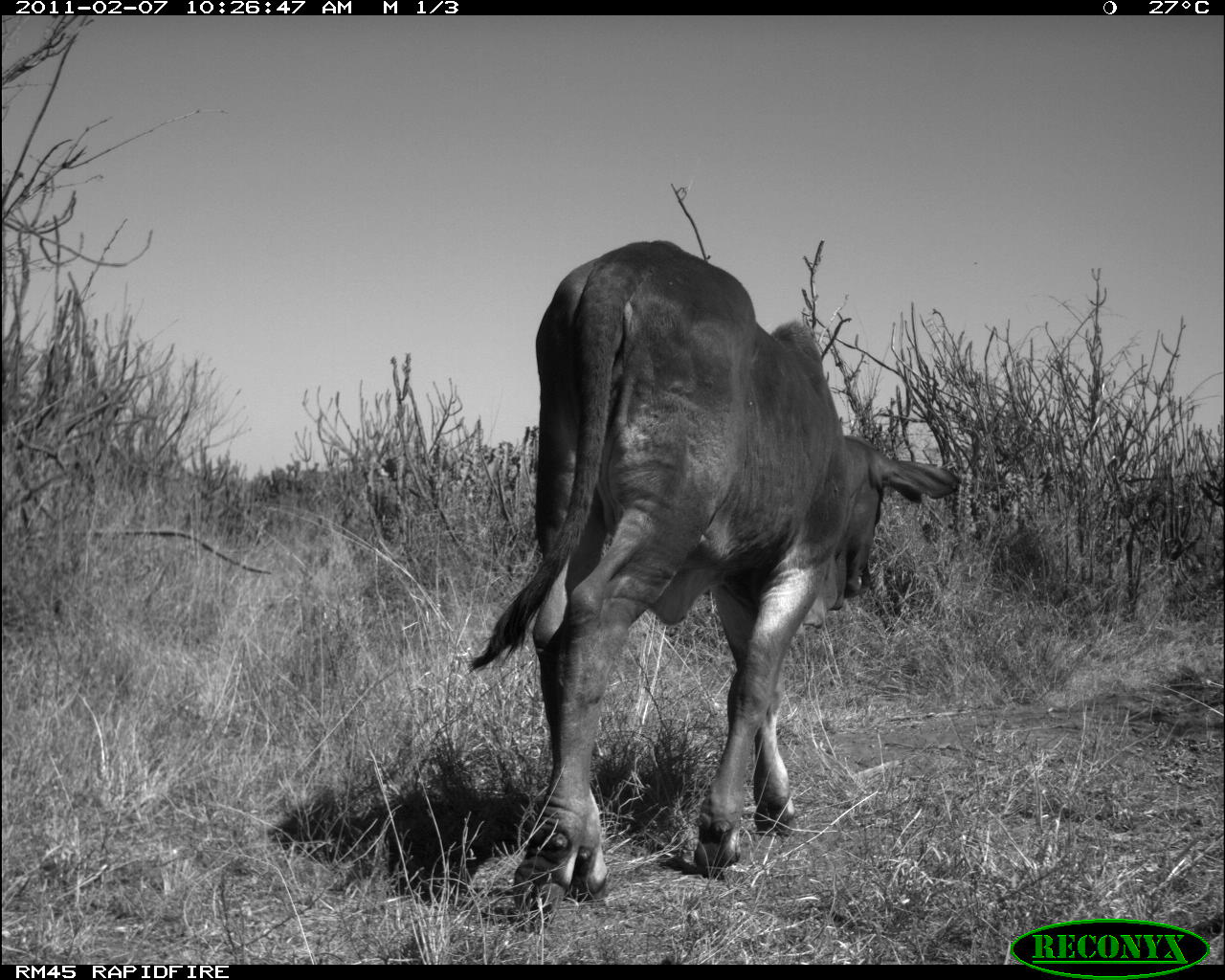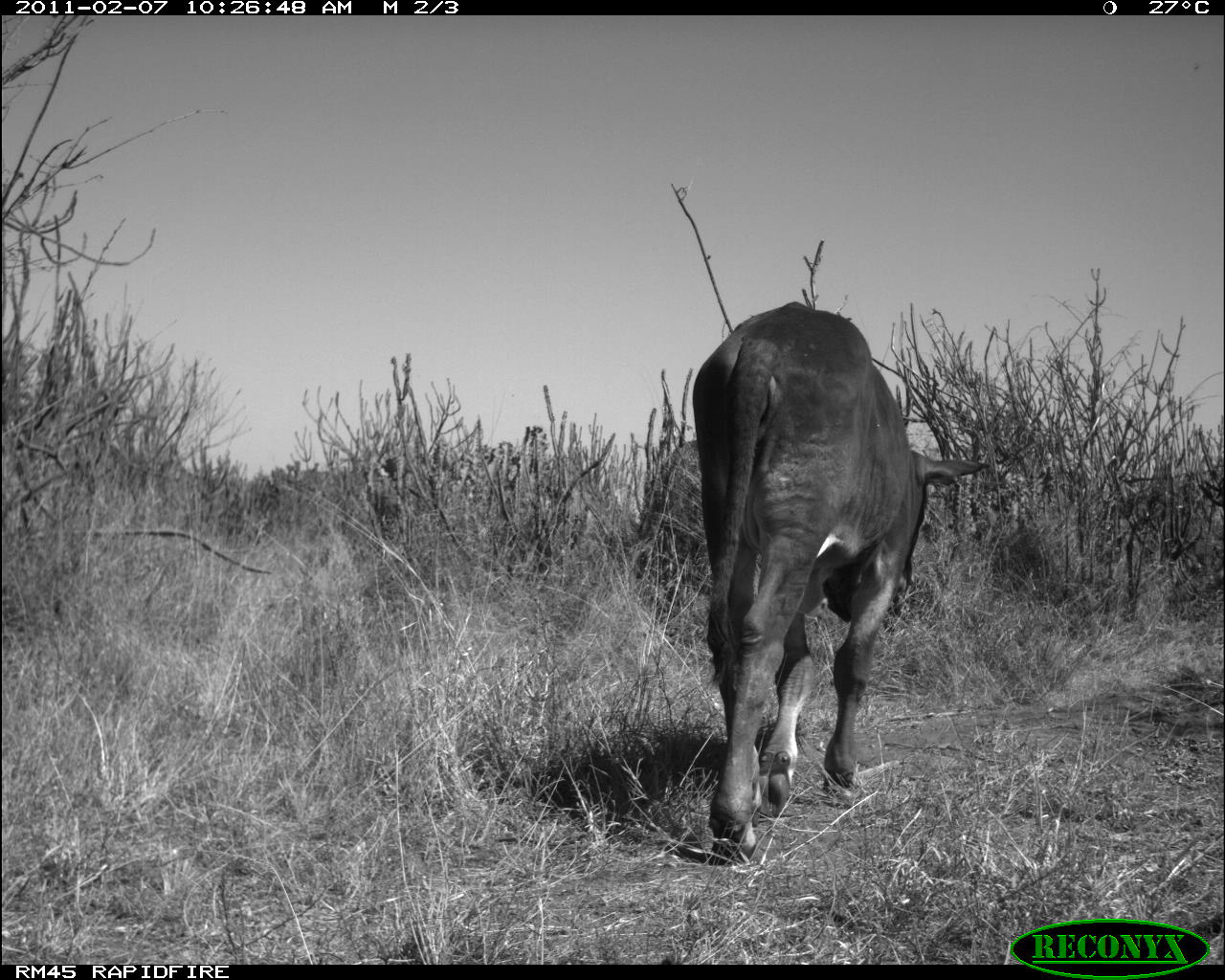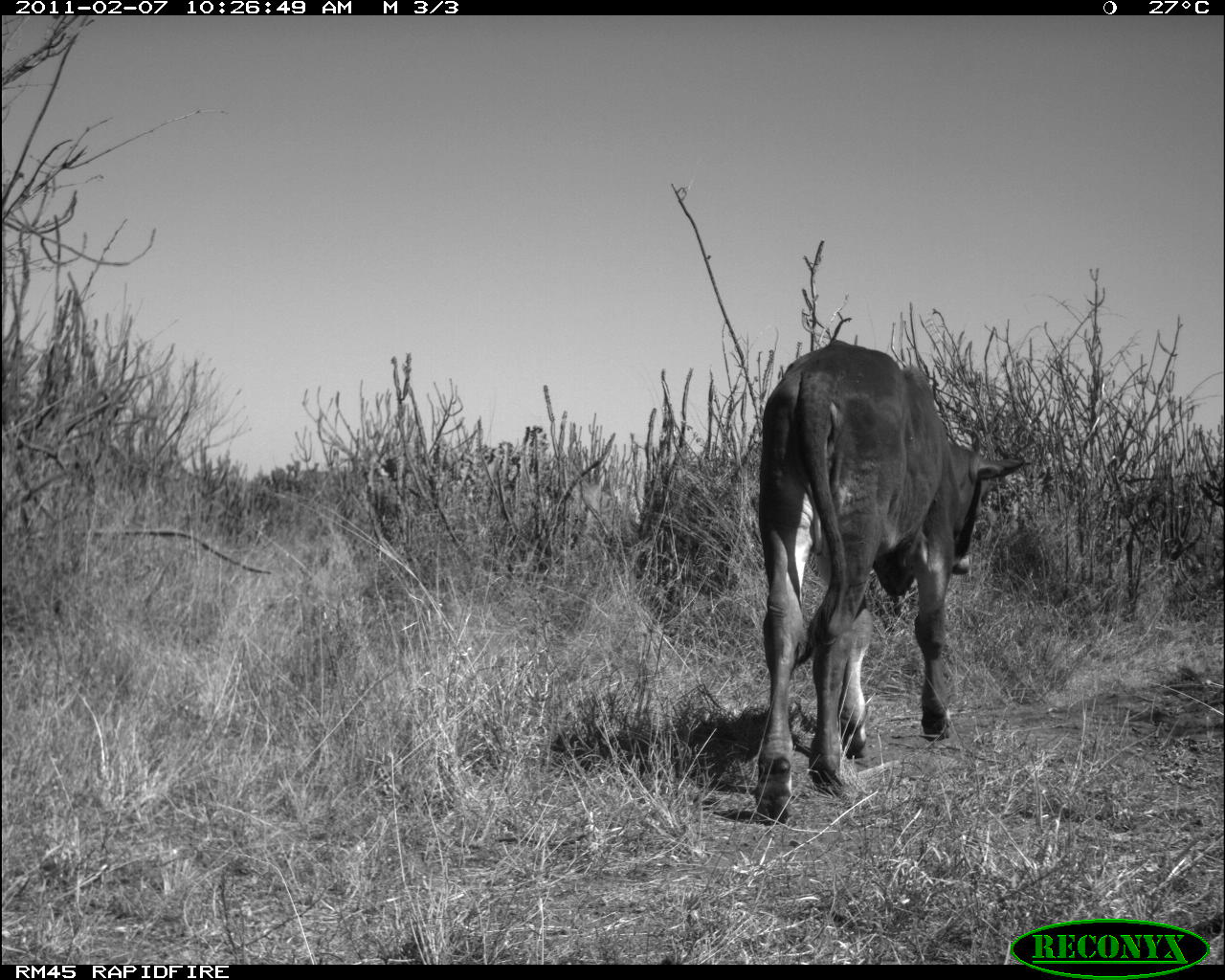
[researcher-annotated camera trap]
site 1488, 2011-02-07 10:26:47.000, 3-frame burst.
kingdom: Animalia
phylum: Chordata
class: Mammalia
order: Artiodactyla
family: Bovidae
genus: Bos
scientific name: Bos taurus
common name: domestic cattle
Bos taurus (domestic cattle), count 1.